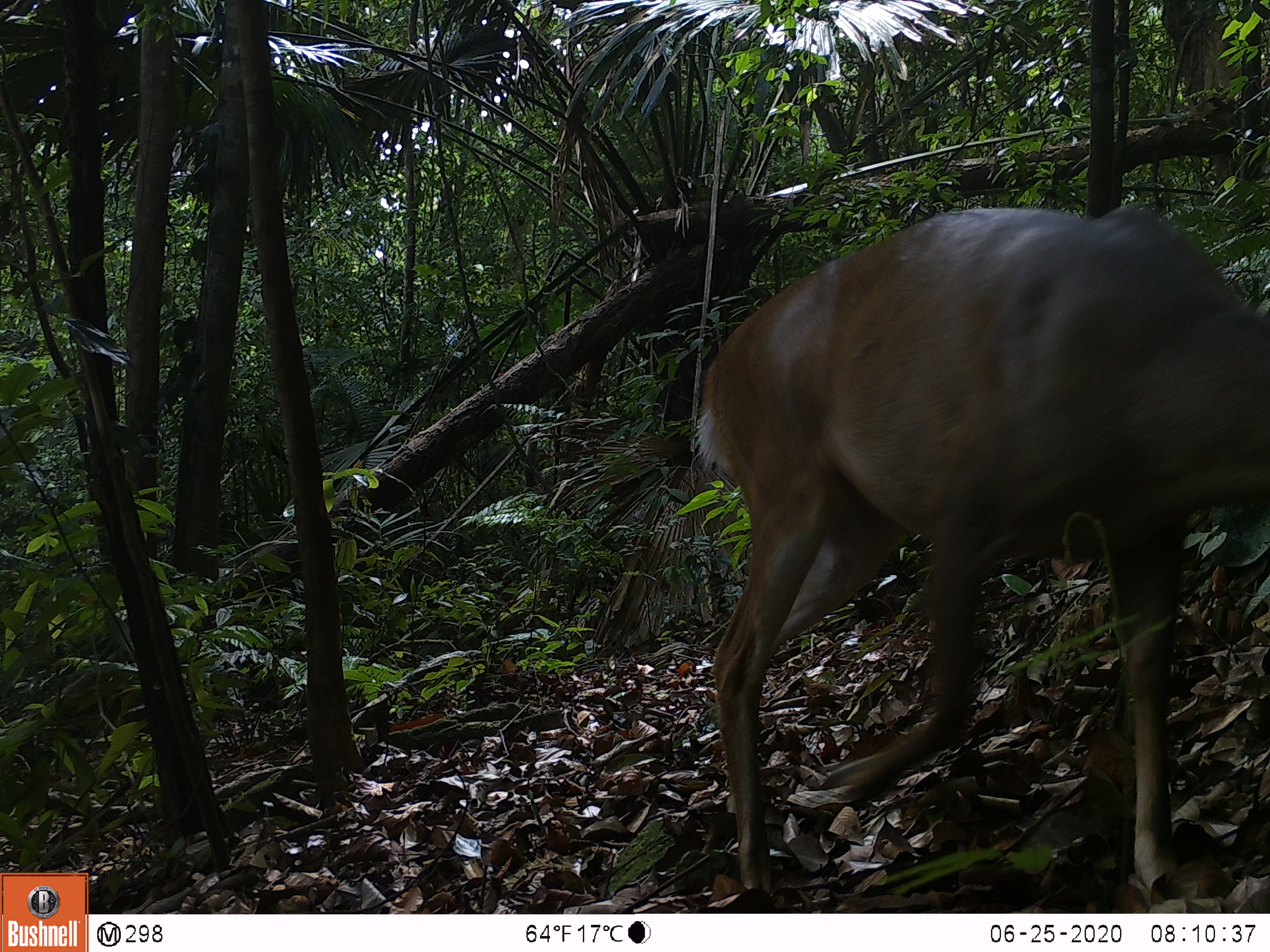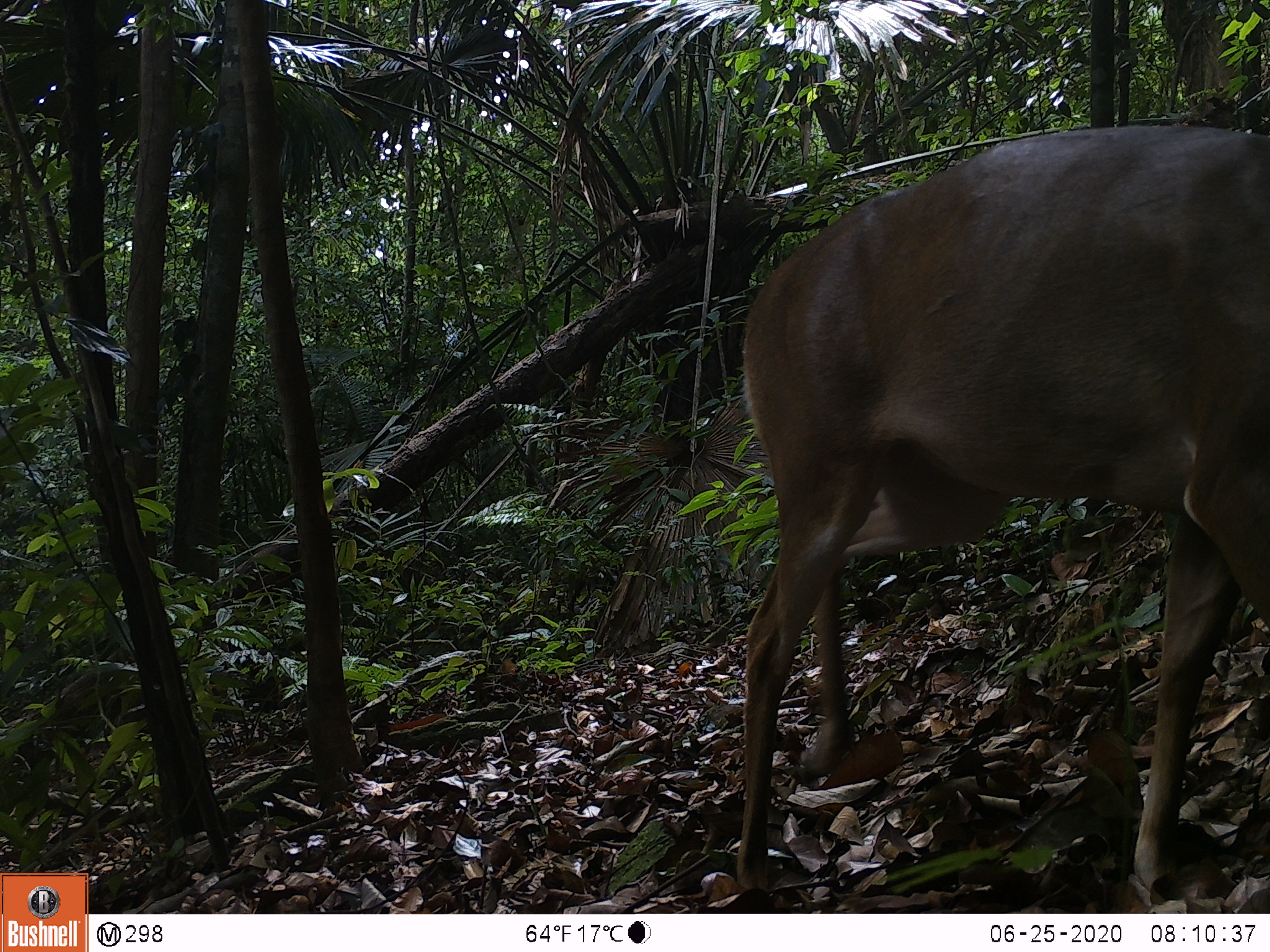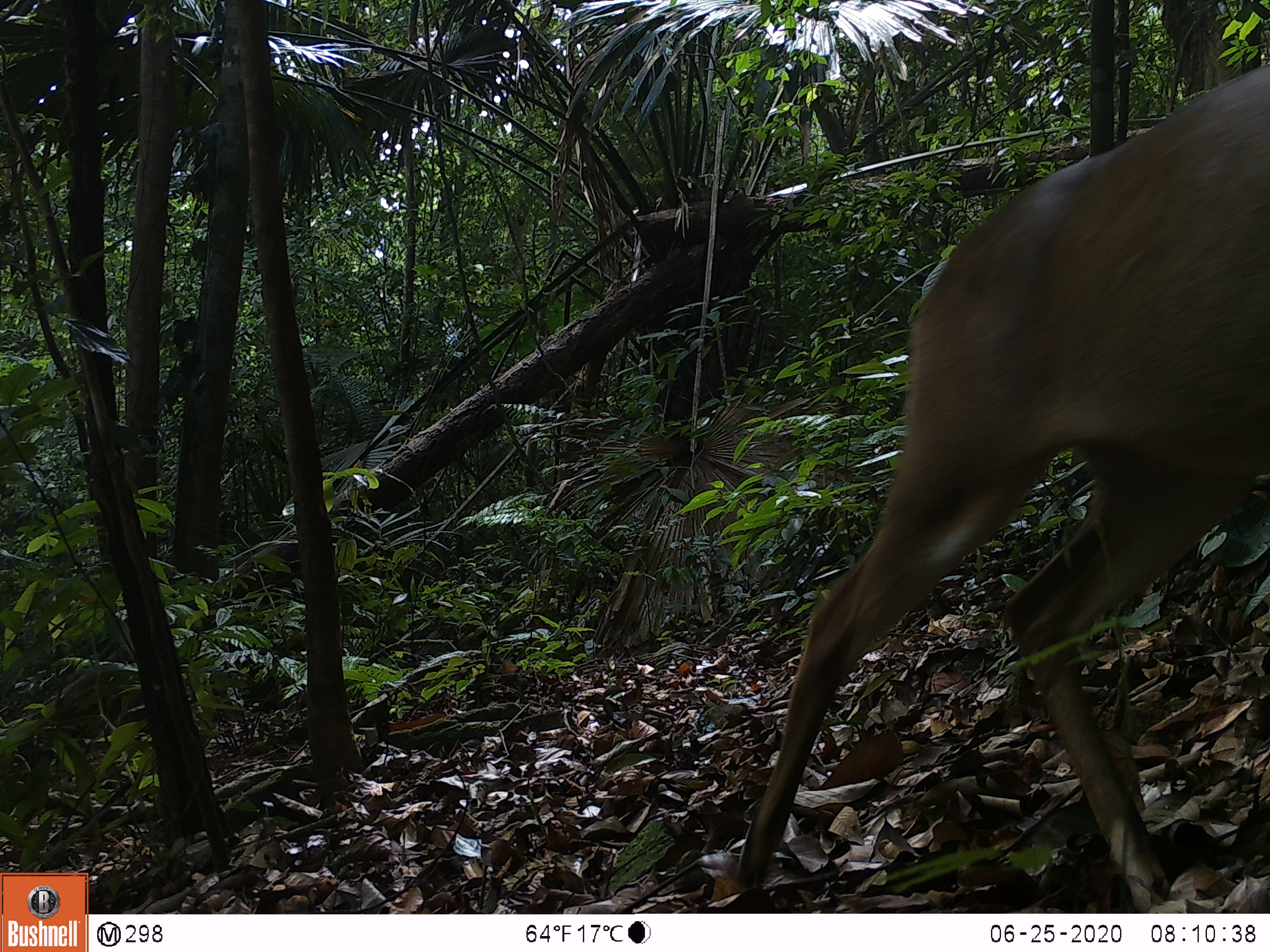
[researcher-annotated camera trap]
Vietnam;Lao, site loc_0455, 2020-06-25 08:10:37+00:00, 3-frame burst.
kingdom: Animalia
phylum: Chordata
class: Mammalia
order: Artiodactyla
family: Cervidae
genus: Muntiacus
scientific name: Muntiacus vuquangensis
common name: large-antlered muntjac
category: large antlered muntjac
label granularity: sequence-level